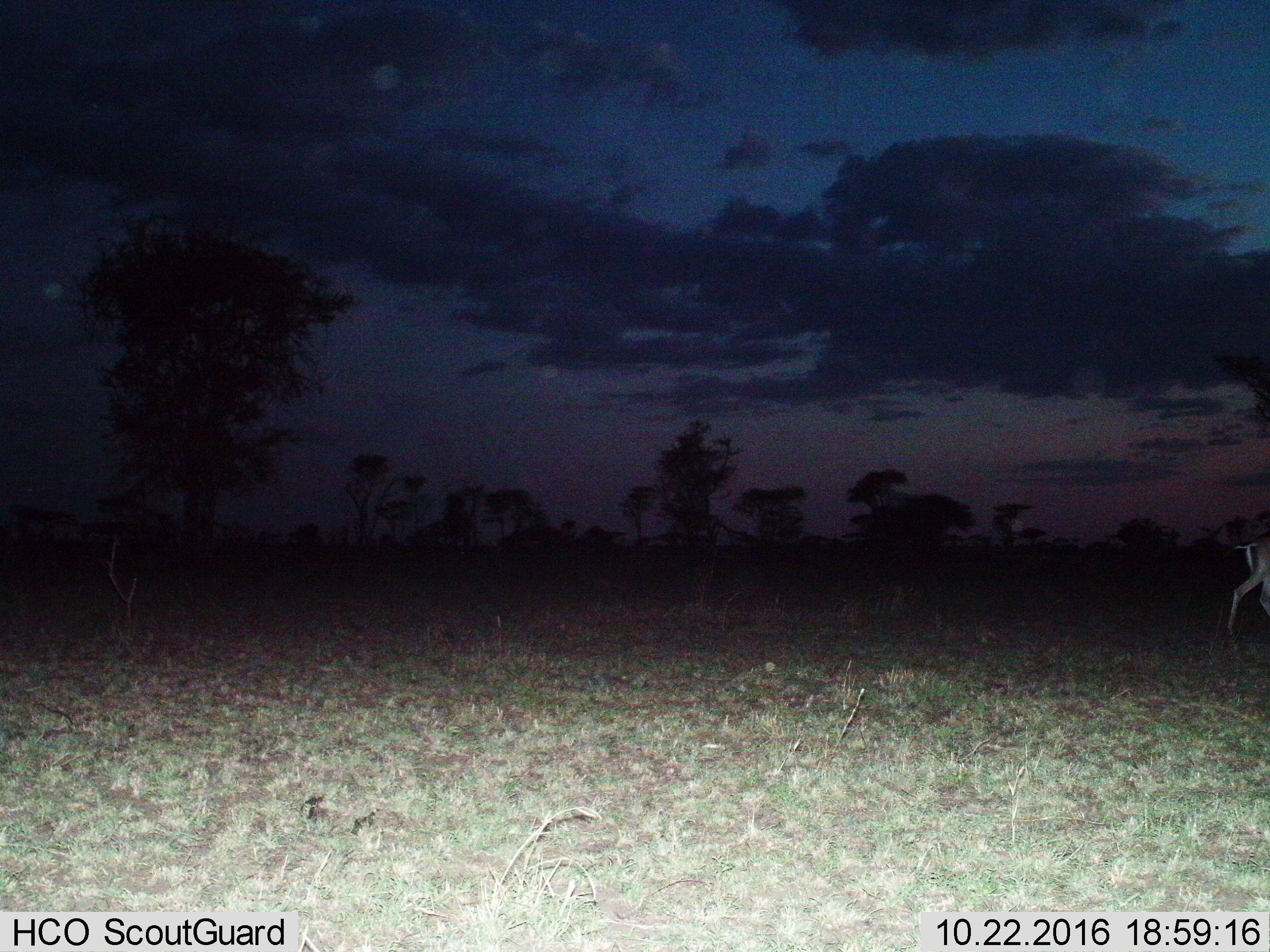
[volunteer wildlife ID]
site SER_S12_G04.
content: unidentified animal